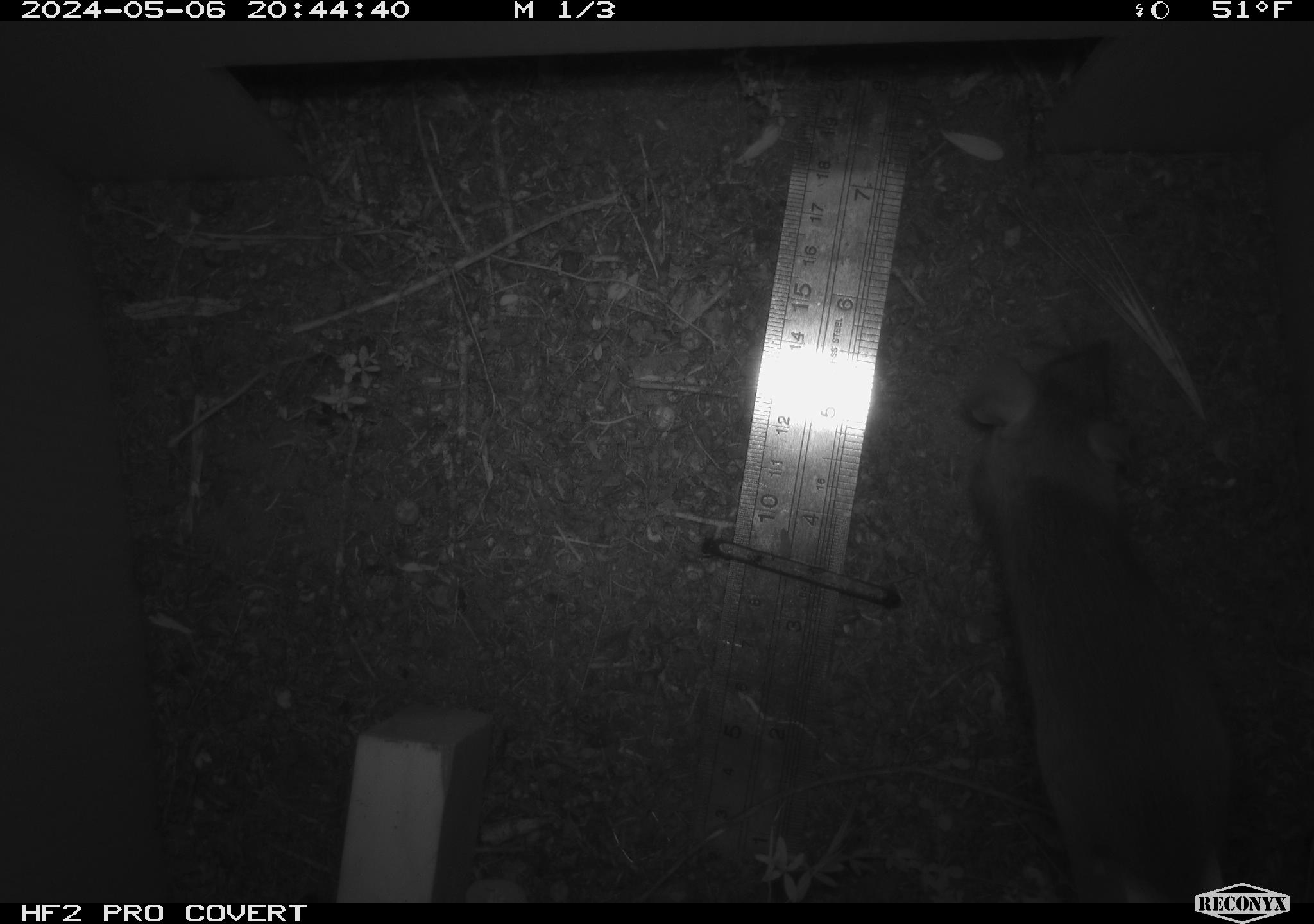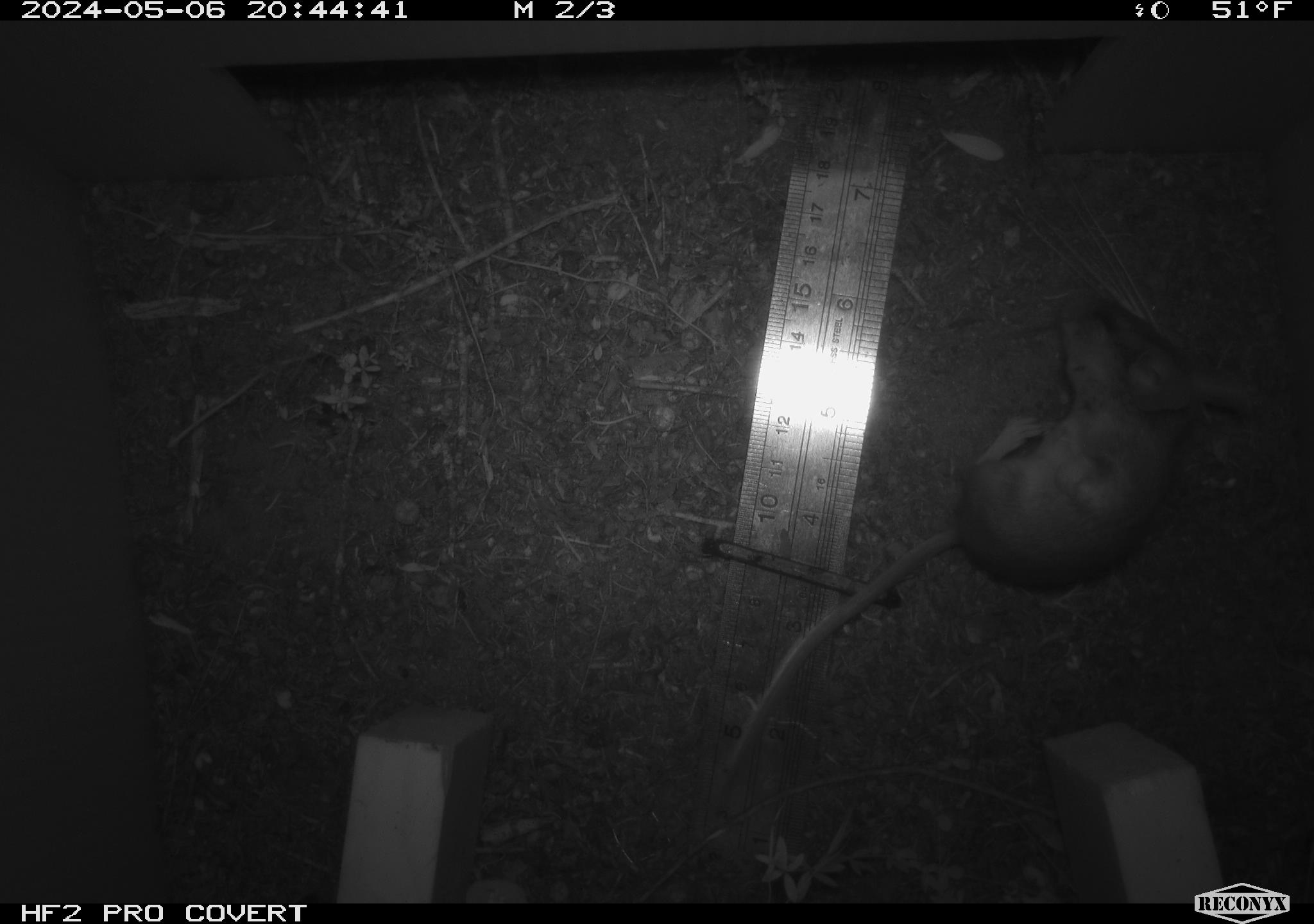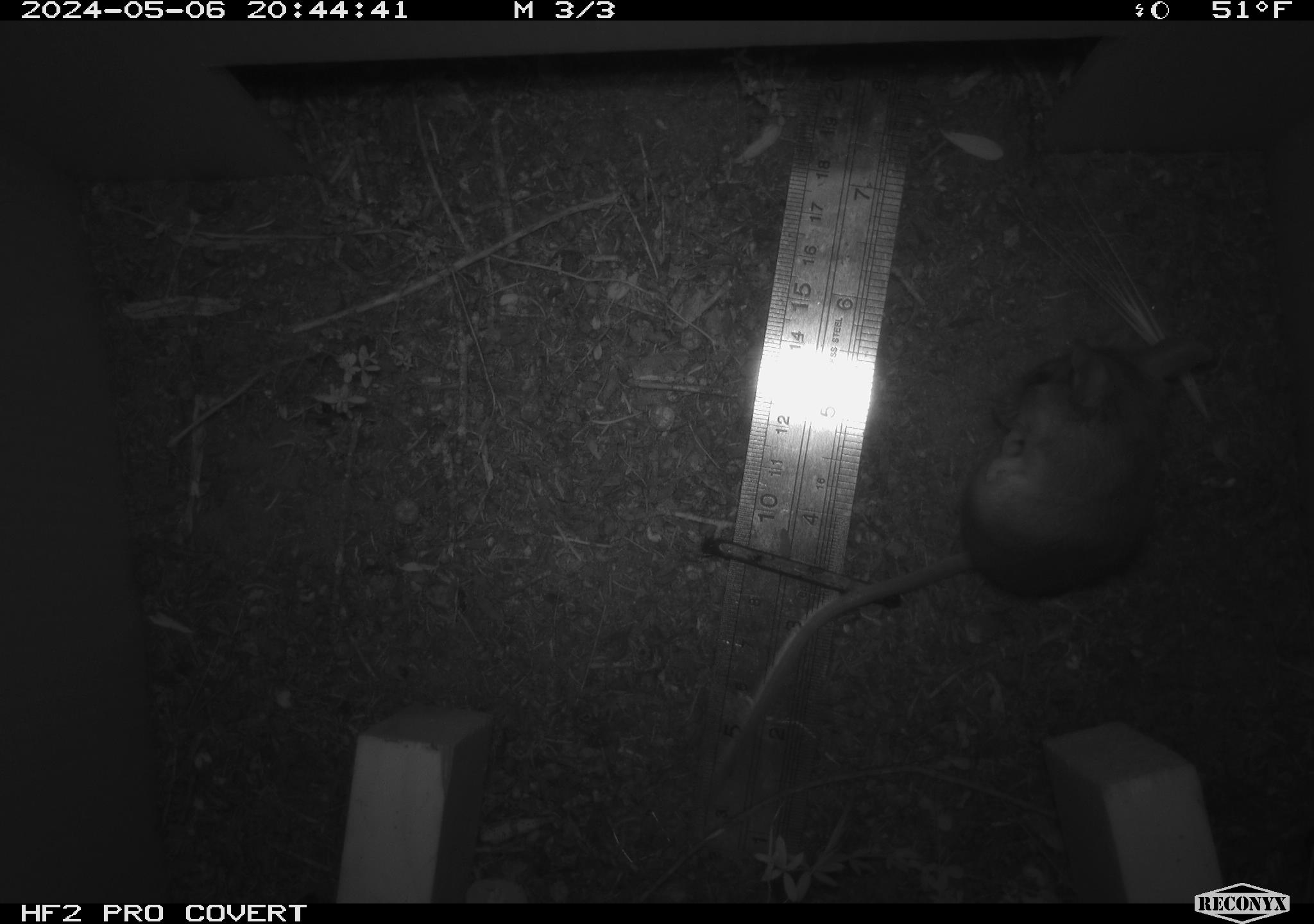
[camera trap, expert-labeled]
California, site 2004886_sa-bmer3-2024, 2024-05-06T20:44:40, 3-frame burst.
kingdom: Animalia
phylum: Chordata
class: Mammalia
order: Rodentia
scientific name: Rodentia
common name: mouse species